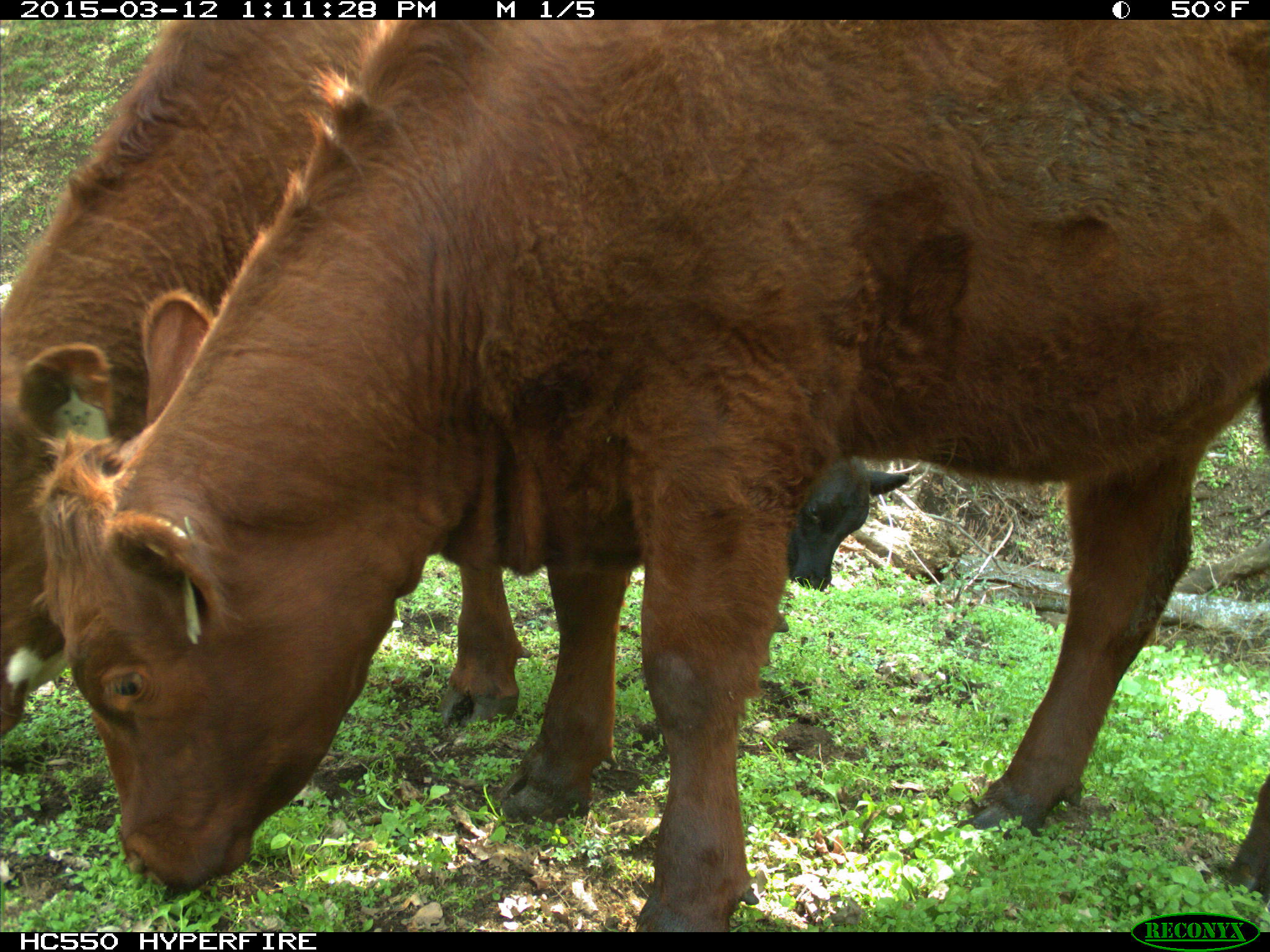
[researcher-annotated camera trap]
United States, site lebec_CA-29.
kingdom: Animalia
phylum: Chordata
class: Mammalia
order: Artiodactyla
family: Bovidae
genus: Bos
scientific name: Bos taurus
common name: domestic cow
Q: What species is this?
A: Bos taurus (domestic cow).